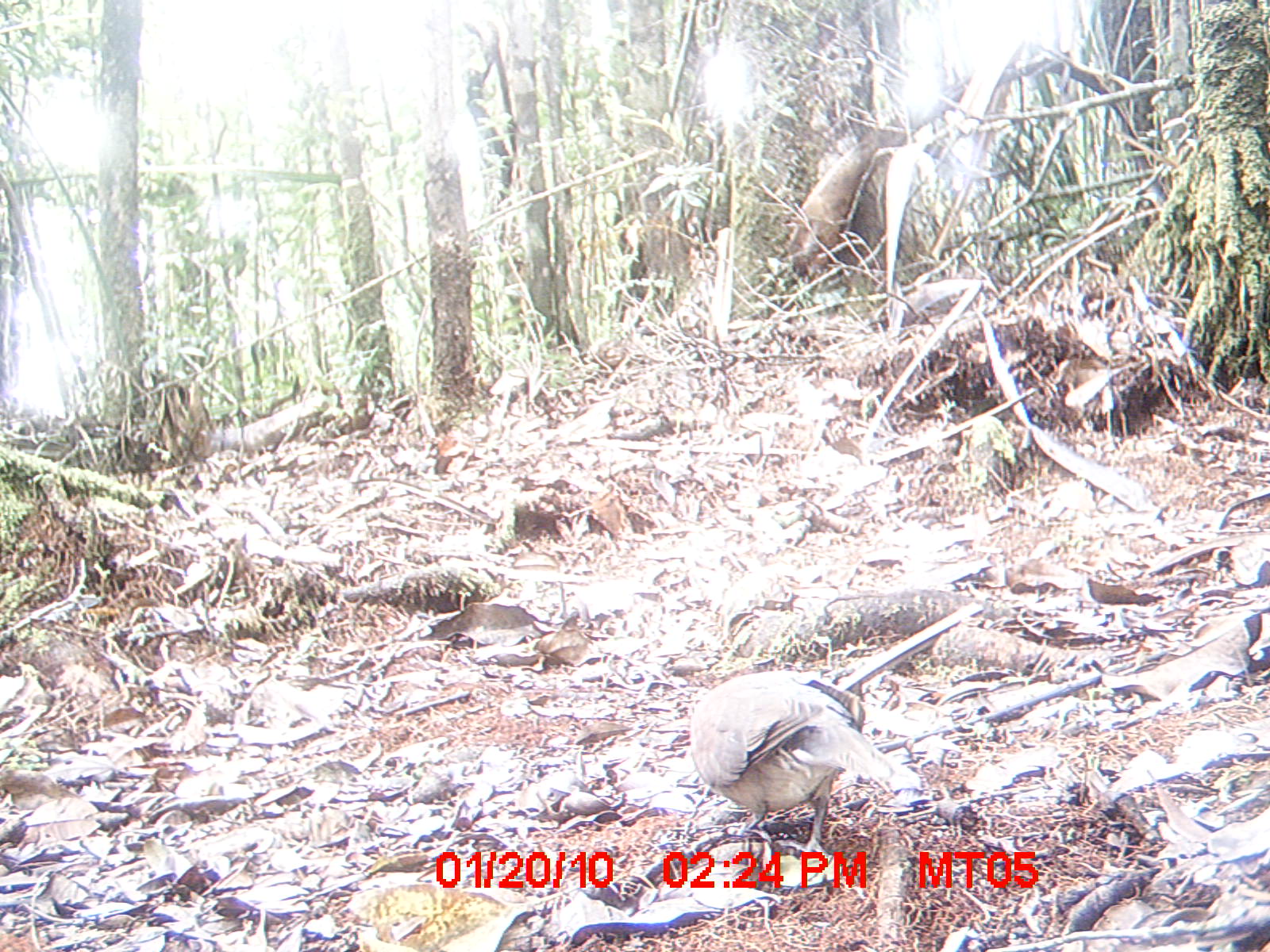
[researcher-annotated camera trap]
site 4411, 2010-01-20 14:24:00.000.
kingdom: Animalia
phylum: Chordata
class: Aves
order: Columbiformes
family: Columbidae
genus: Streptopelia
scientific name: Streptopelia picturata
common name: malagasy turtle dove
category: nesoenas picturata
Nesoenas picturata (malagasy turtle dove) (Streptopelia picturata), count 1.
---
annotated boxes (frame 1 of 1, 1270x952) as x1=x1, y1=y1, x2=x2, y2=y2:
nesoenas picturata: x1=688, y1=668, x2=924, y2=860